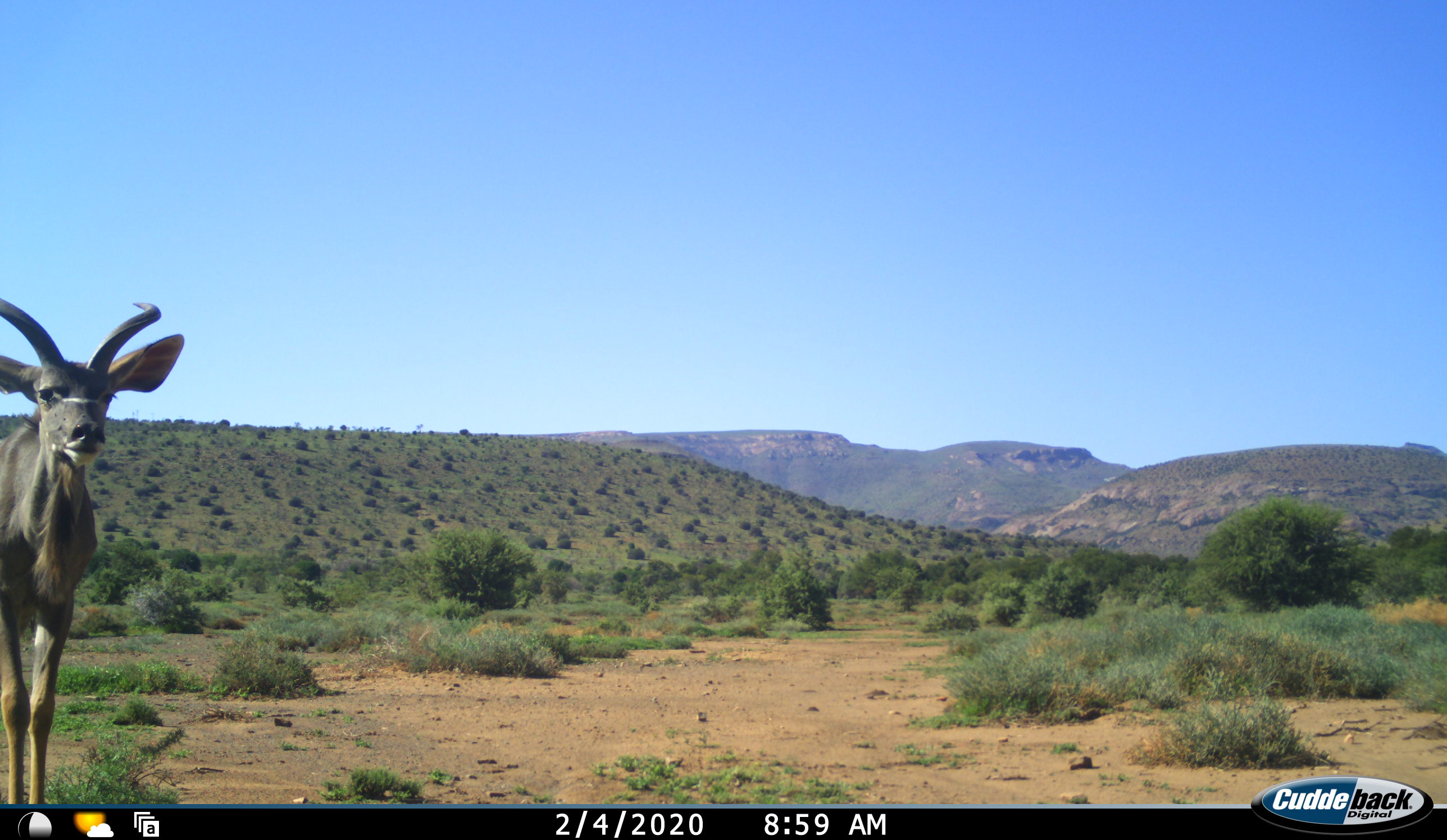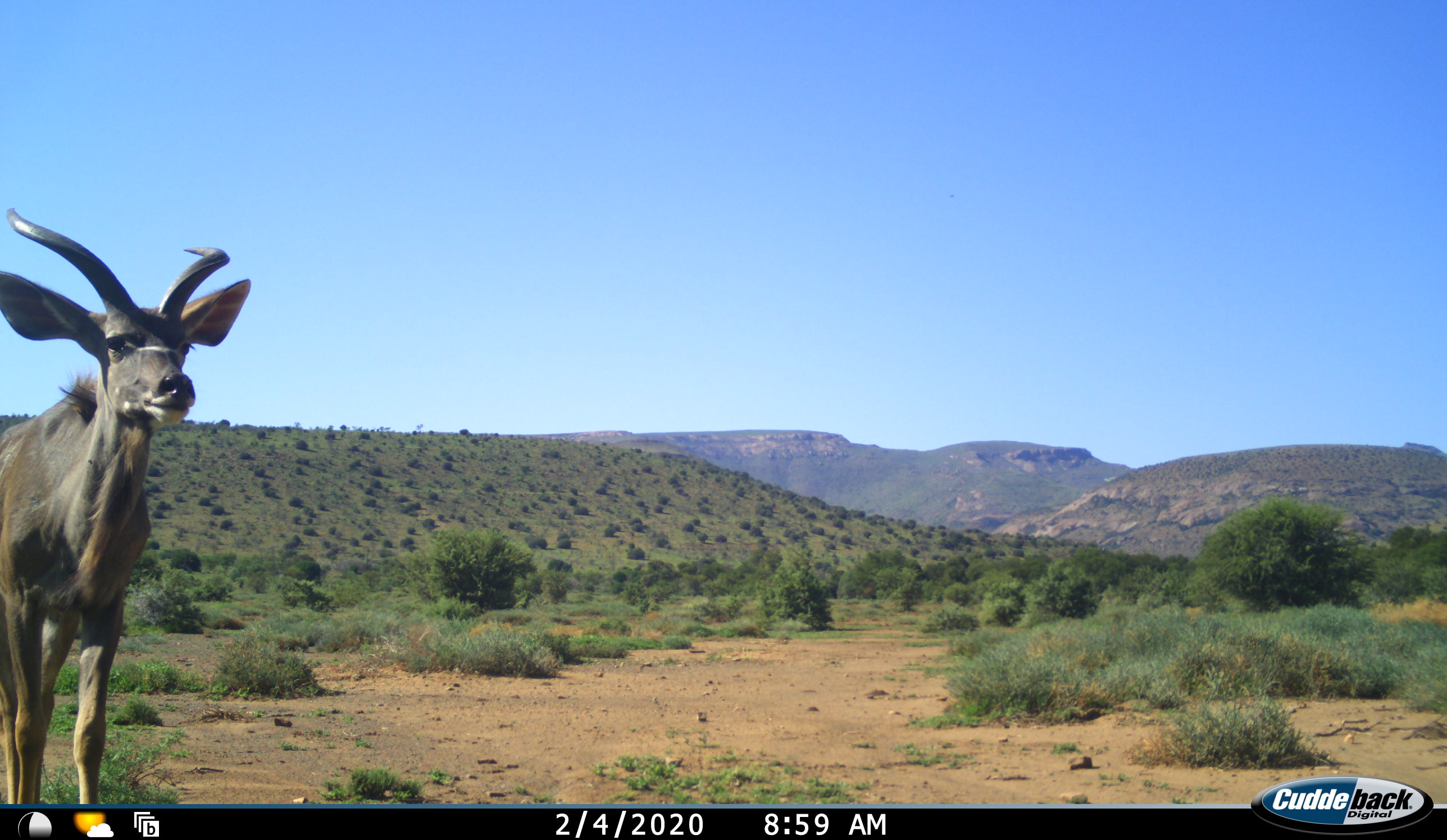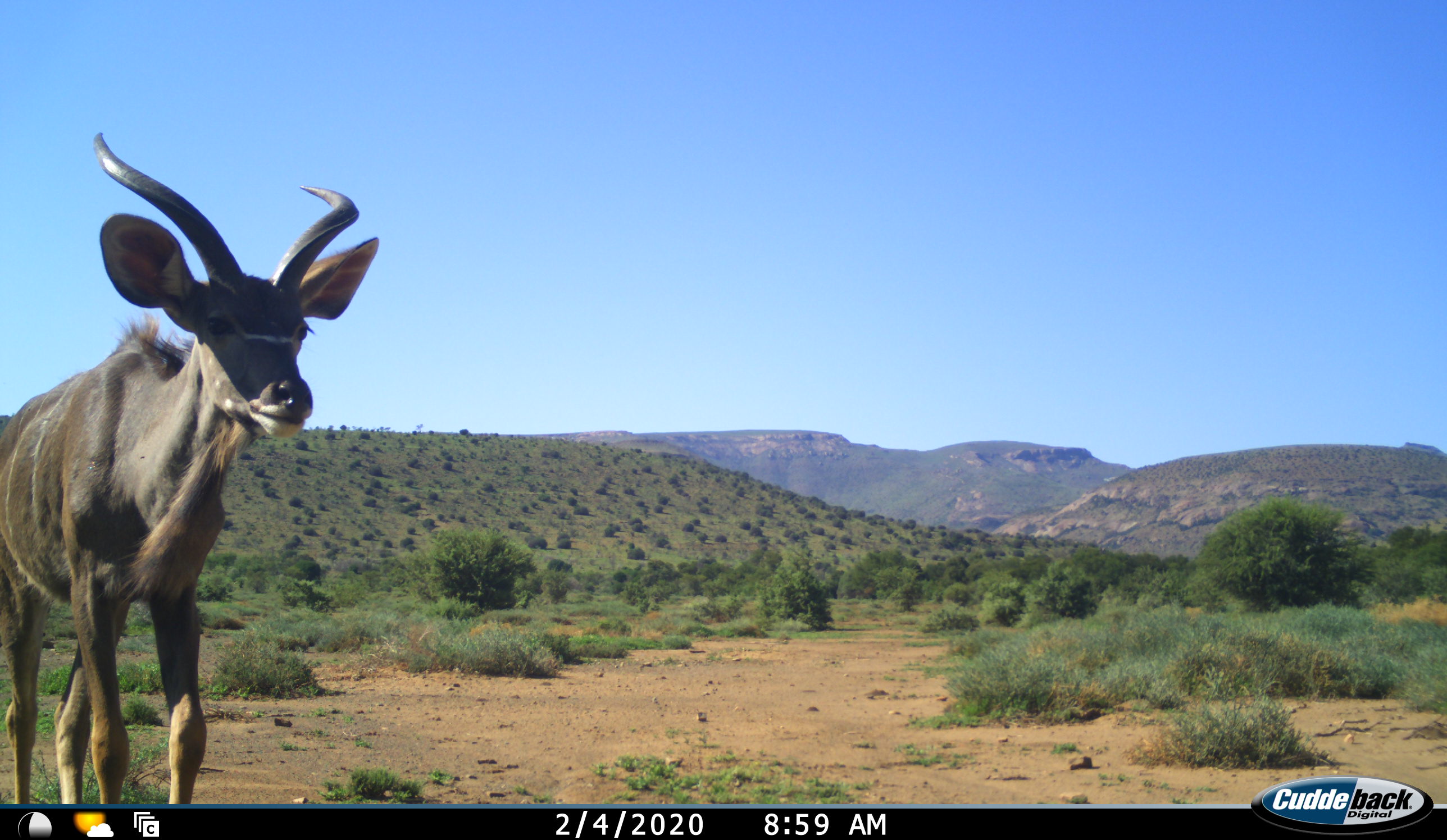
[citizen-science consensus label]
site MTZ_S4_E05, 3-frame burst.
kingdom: Animalia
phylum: Chordata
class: Mammalia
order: Artiodactyla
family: Bovidae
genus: Tragelaphus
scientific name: Tragelaphus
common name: kudu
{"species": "kudu (Tragelaphus)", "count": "1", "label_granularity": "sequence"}